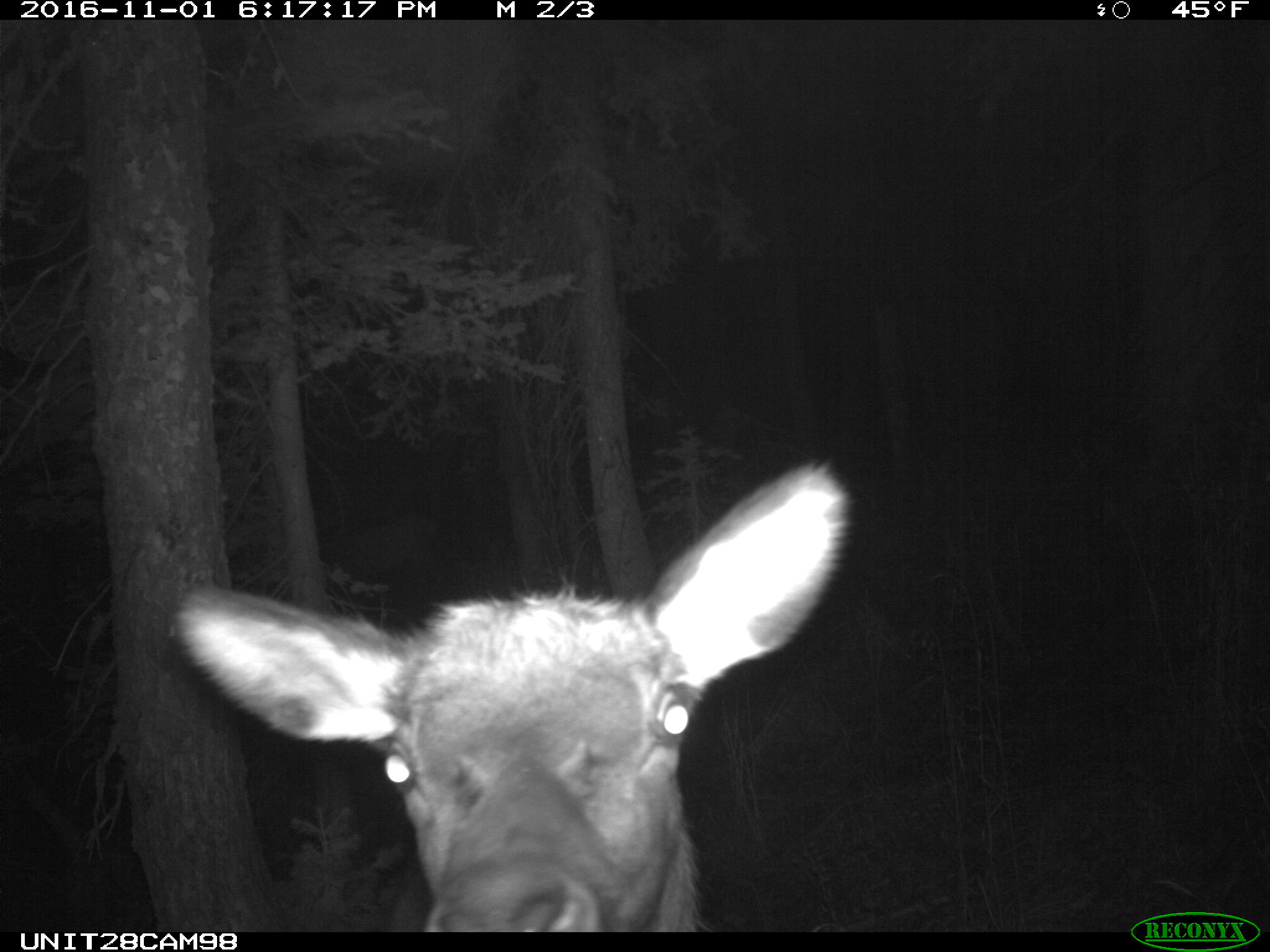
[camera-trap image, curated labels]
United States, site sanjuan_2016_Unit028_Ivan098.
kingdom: Animalia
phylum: Chordata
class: Mammalia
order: Artiodactyla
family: Cervidae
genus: Cervus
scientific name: Cervus elaphus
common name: red deer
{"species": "Cervus elaphus (red deer)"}